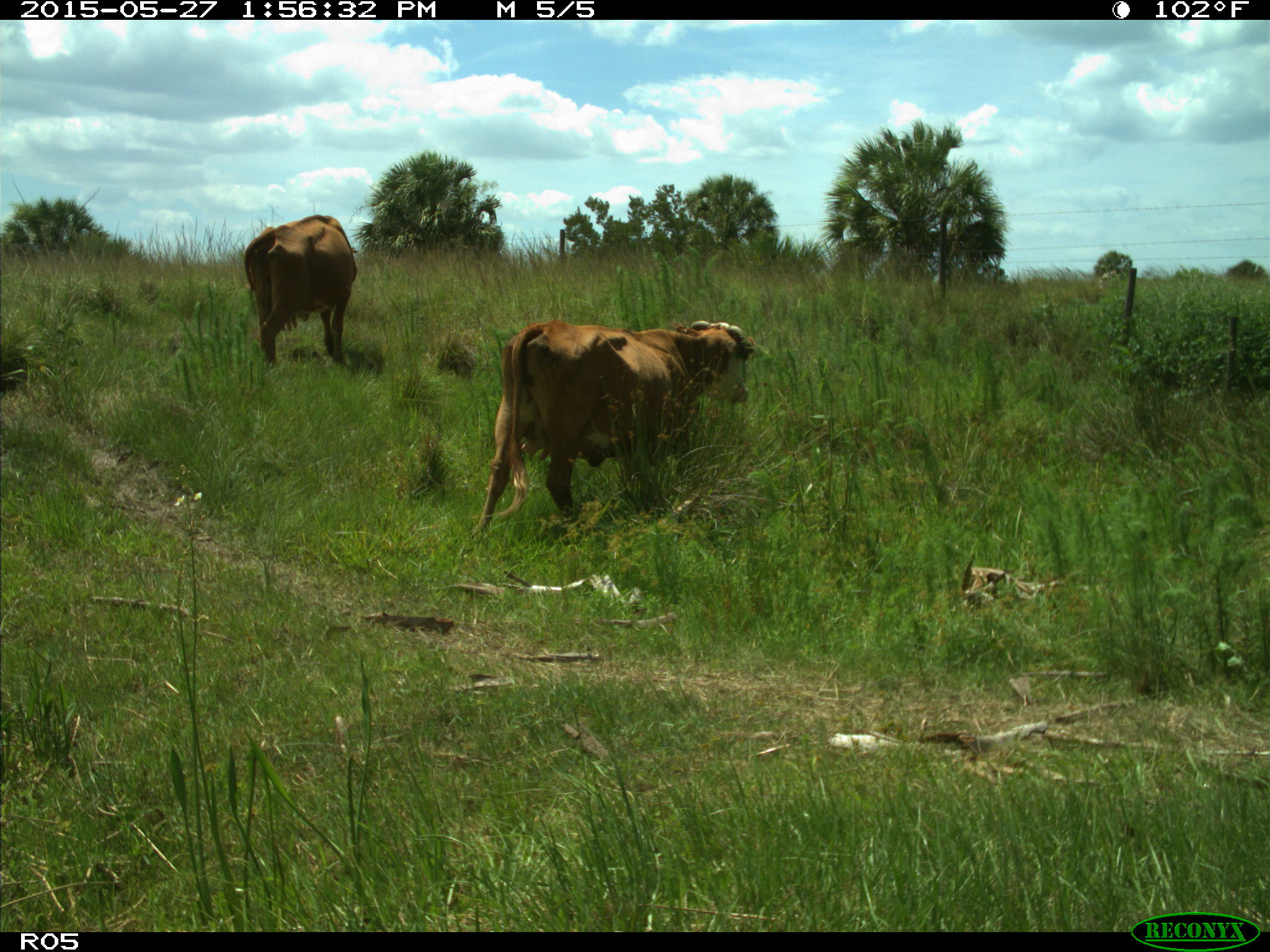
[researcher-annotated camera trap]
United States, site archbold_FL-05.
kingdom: Animalia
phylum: Chordata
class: Mammalia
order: Artiodactyla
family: Bovidae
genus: Bos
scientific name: Bos taurus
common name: domestic cow